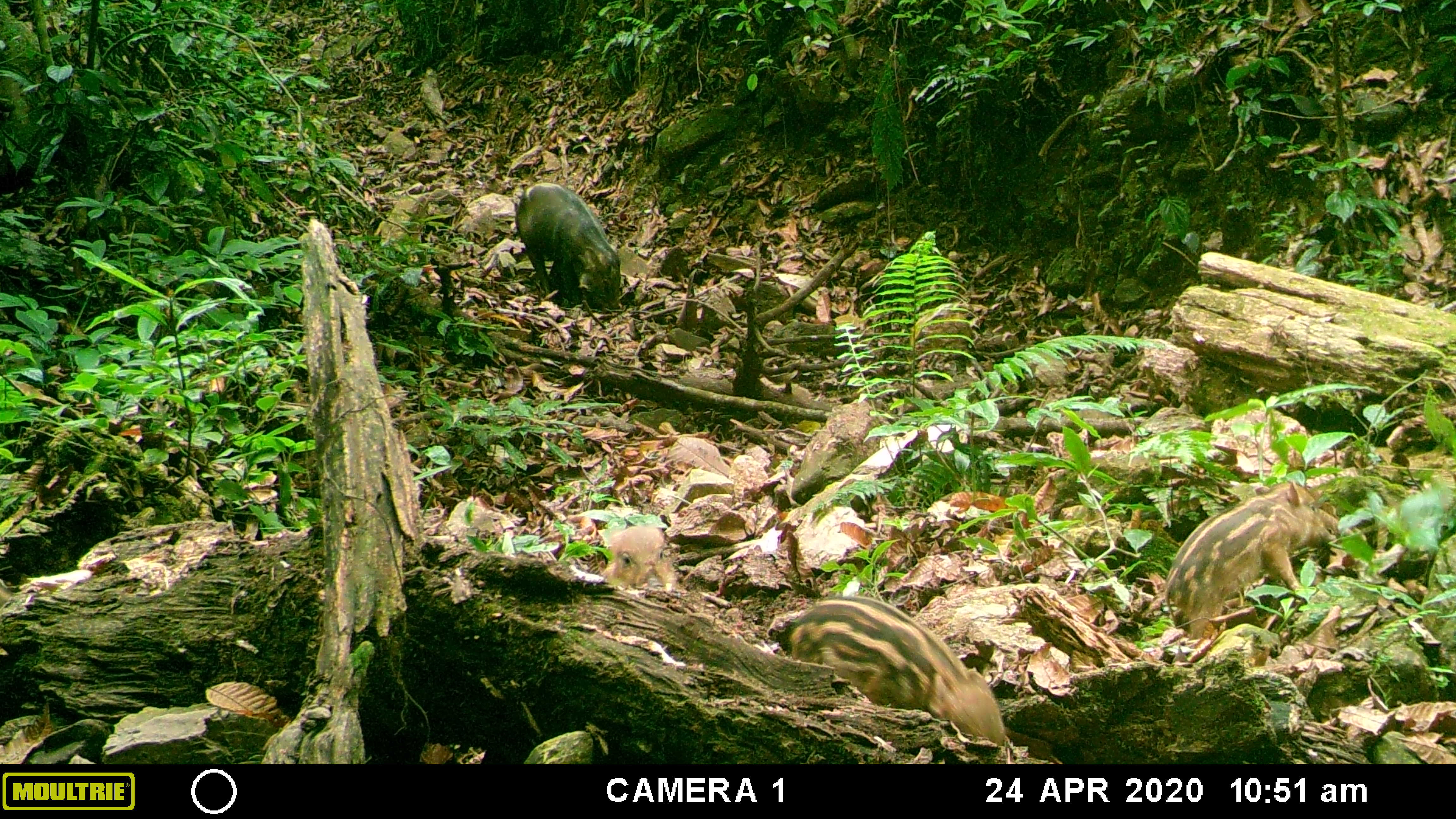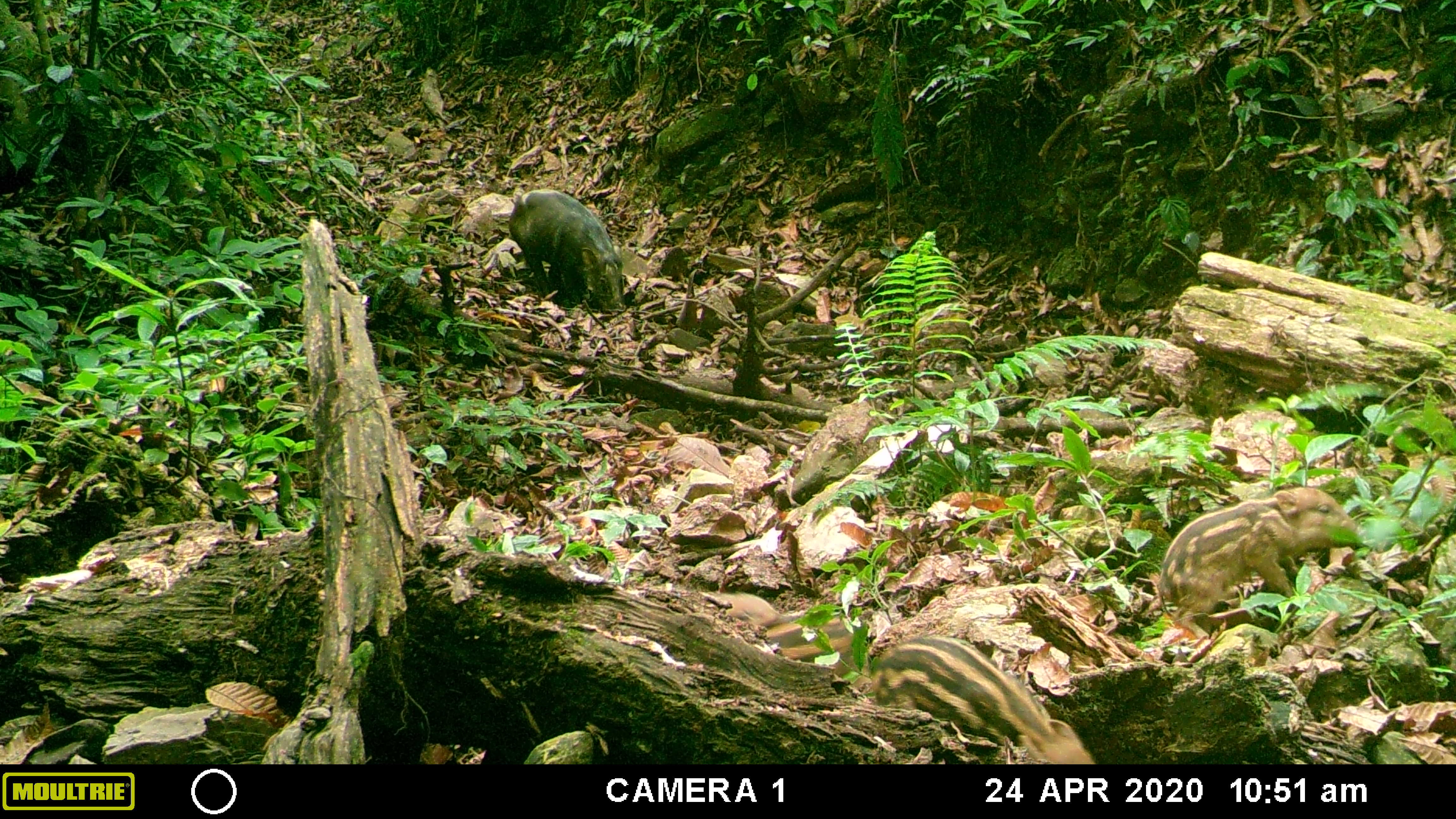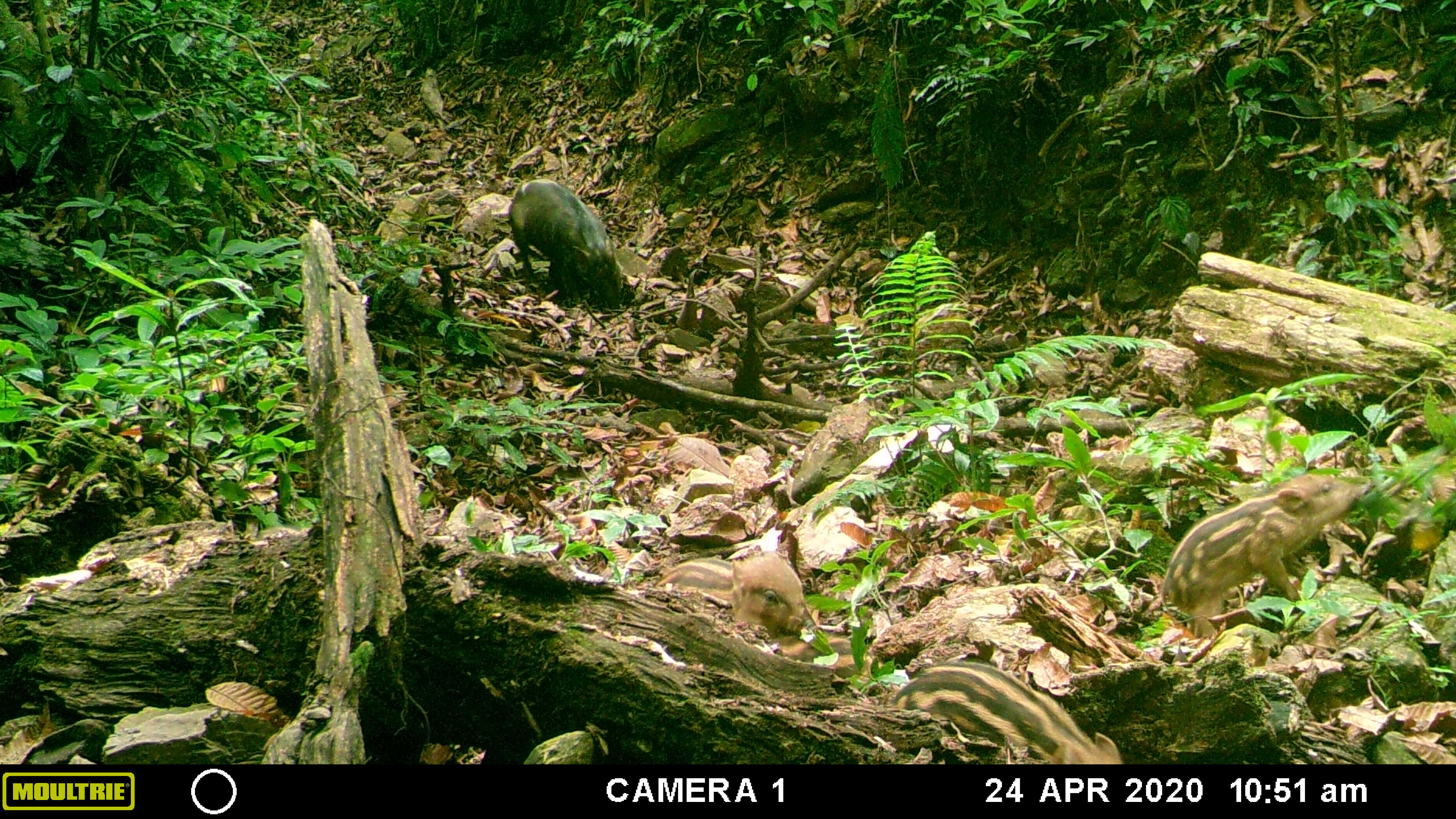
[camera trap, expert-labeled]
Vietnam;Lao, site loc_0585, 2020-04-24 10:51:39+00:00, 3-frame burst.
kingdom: Animalia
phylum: Chordata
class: Mammalia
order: Artiodactyla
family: Suidae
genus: Sus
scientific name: Sus scrofa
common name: eurasian wild pig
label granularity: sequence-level